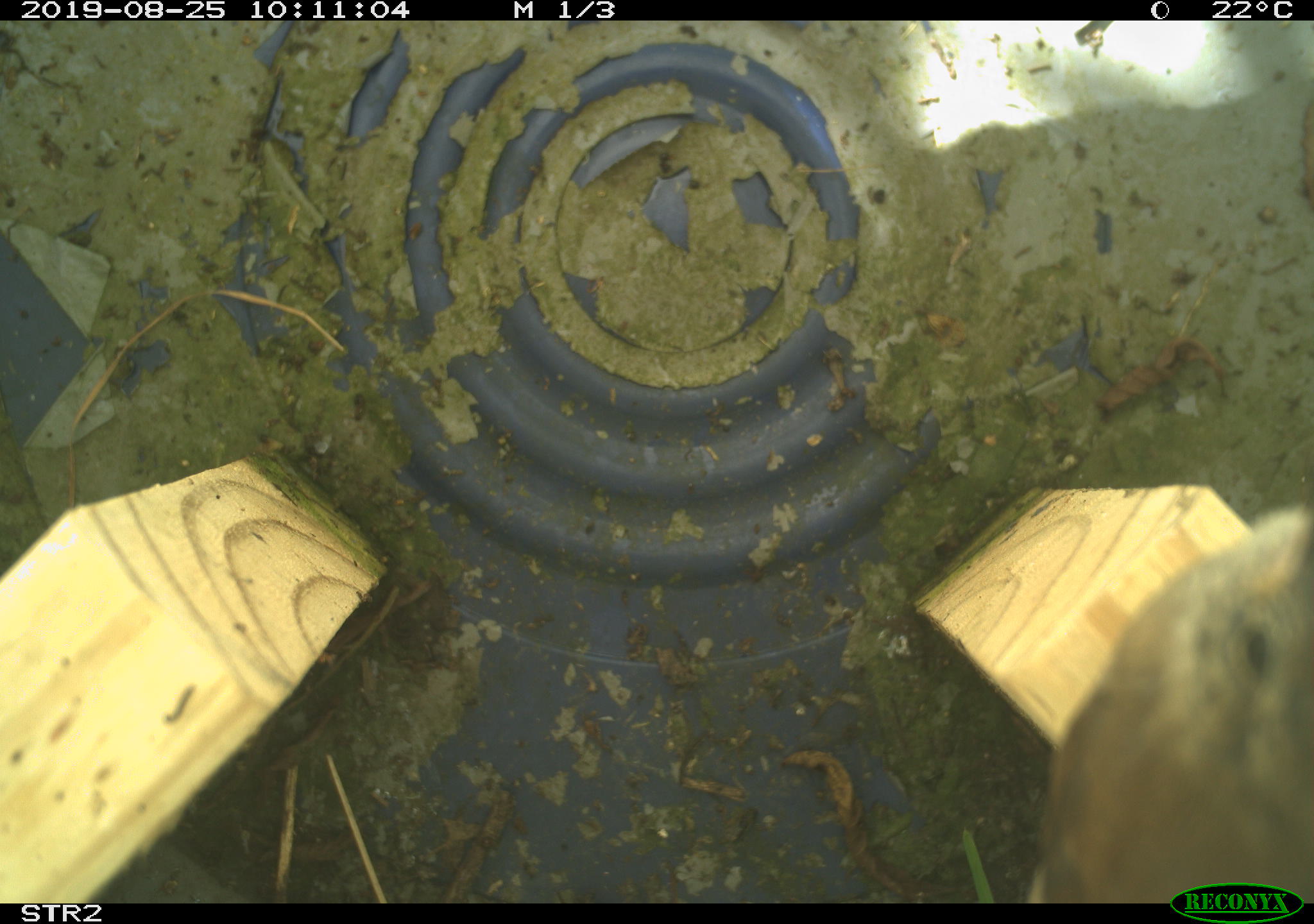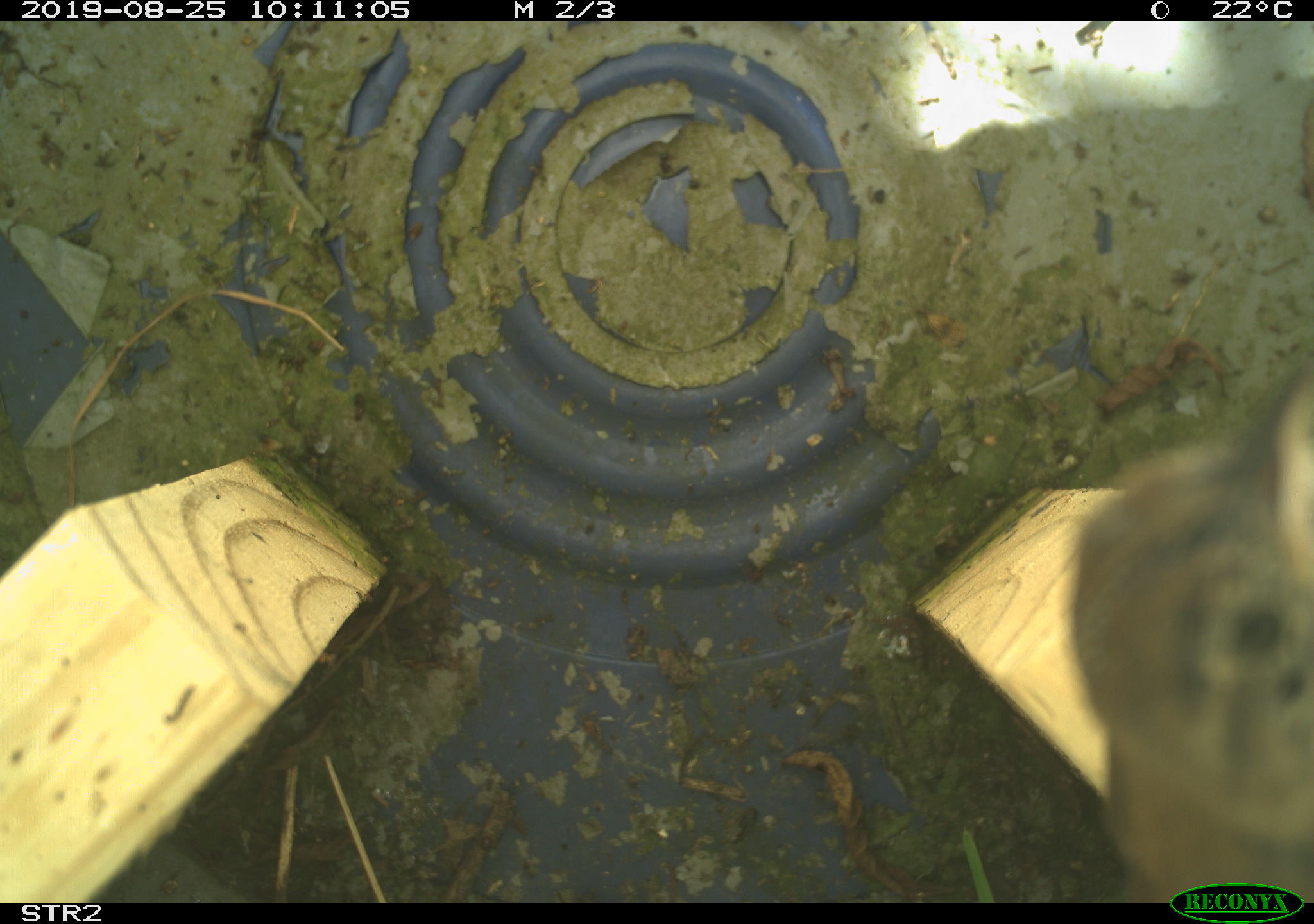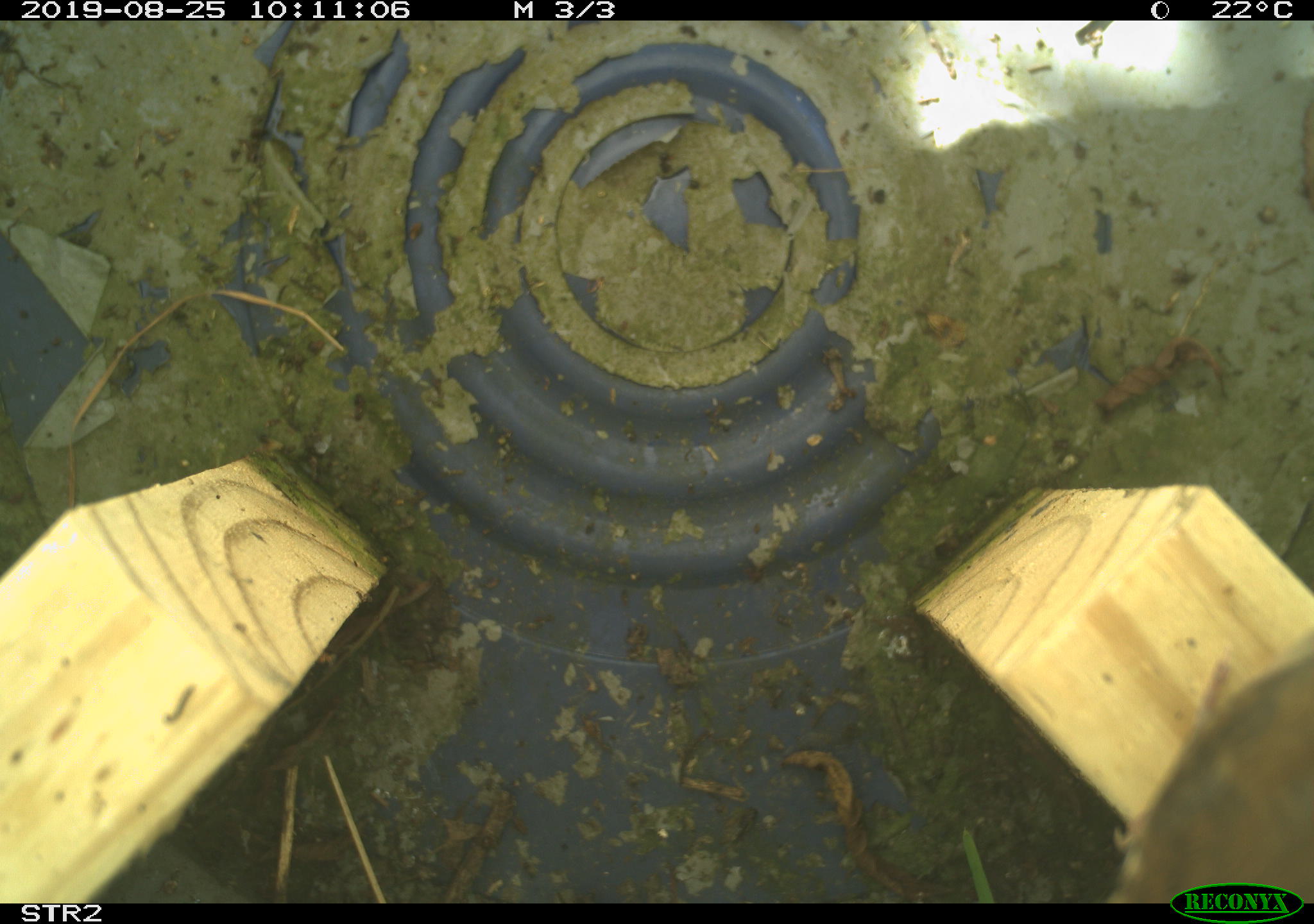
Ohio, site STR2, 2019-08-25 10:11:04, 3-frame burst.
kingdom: Animalia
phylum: Chordata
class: Aves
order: Passeriformes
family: Troglodytidae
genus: Troglodytes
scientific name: Troglodytes aedon aedon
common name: northern house wren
Northern house wren (Troglodytes aedon aedon).